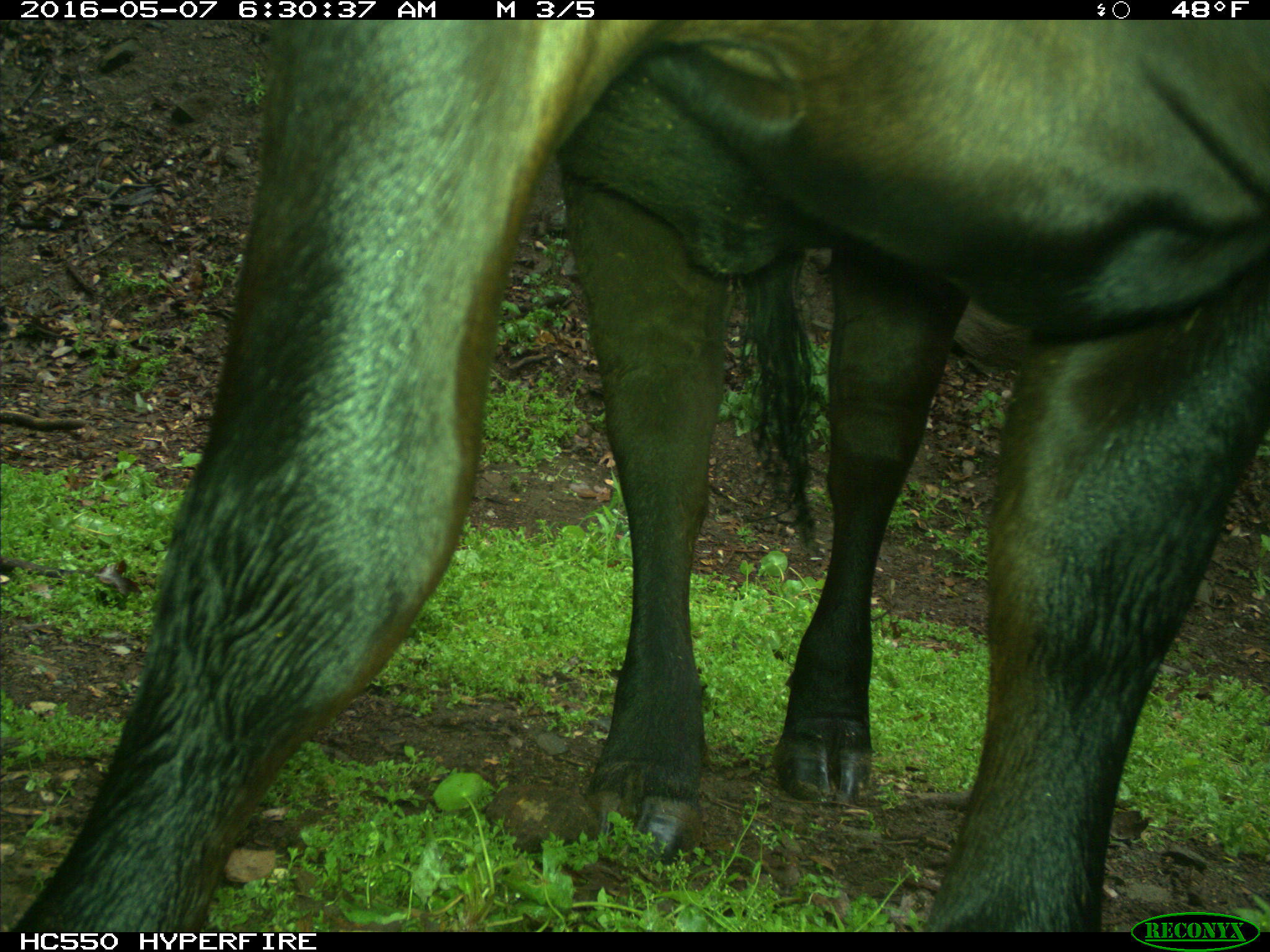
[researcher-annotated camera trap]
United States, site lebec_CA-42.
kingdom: Animalia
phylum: Chordata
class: Mammalia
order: Artiodactyla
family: Bovidae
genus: Bos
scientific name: Bos taurus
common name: domestic cow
Bos taurus (domestic cow).